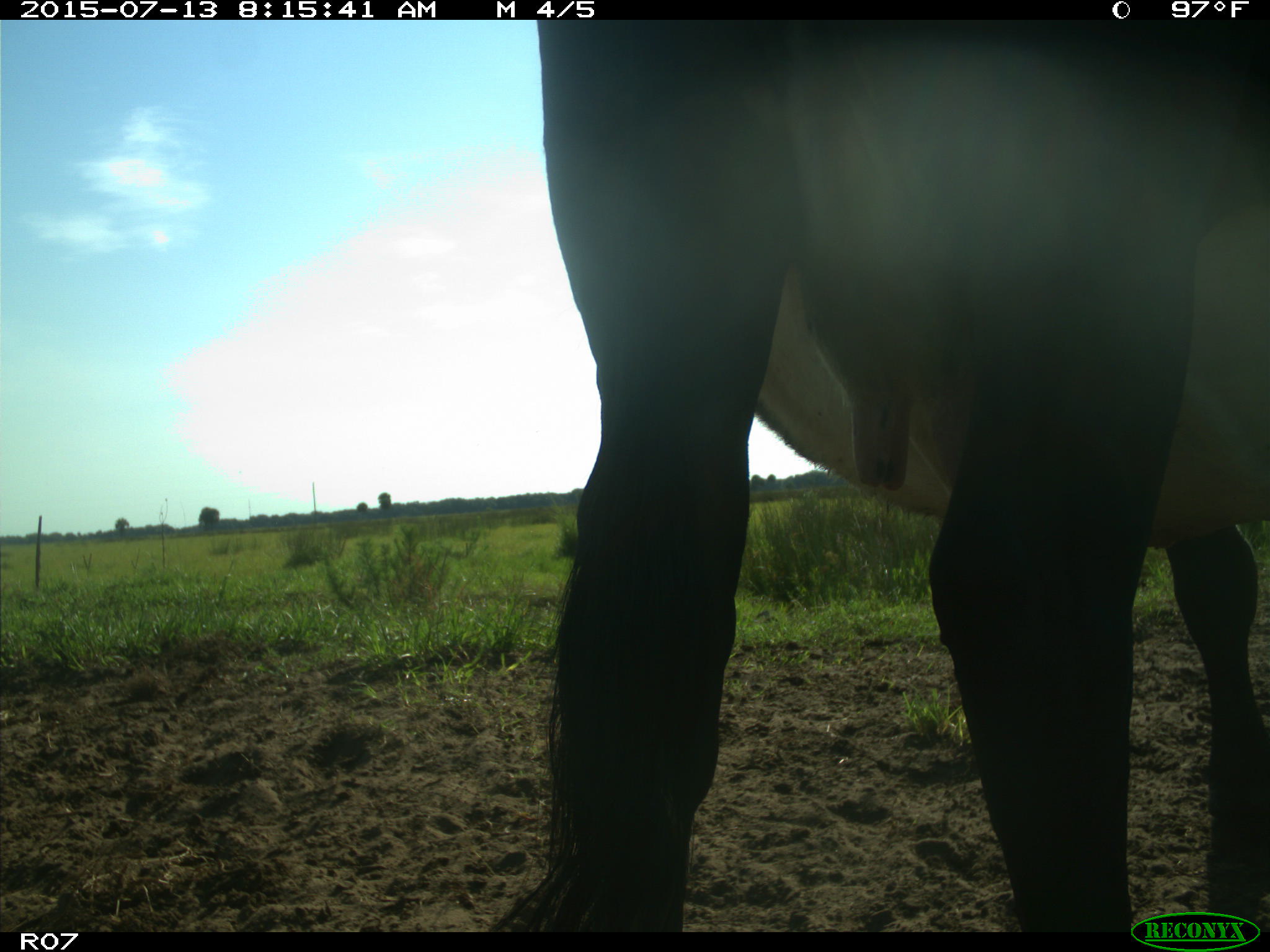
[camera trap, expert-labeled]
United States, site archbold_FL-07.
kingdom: Animalia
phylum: Chordata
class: Mammalia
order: Artiodactyla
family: Bovidae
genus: Bos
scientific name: Bos taurus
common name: domestic cow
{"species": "Bos taurus (domestic cow)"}